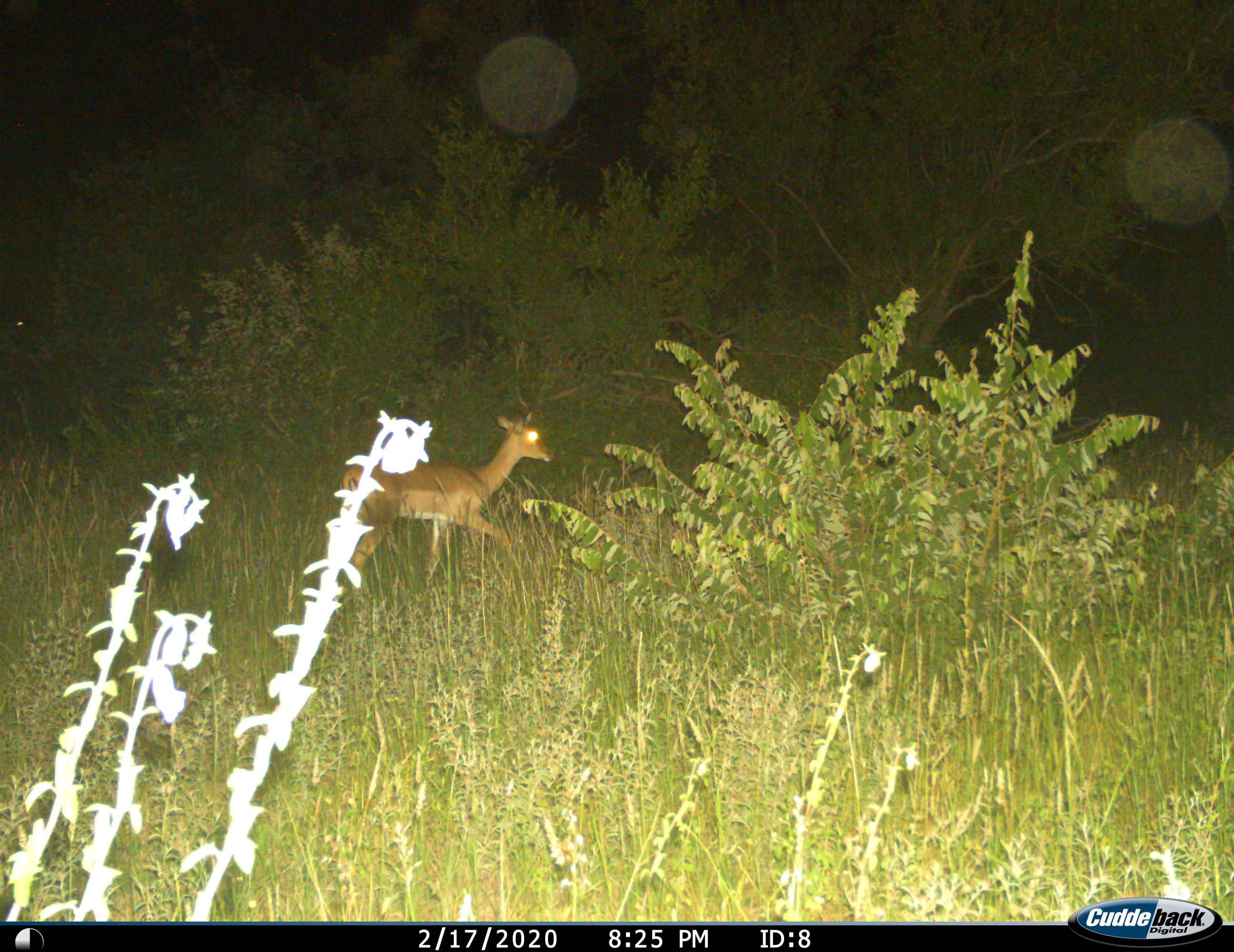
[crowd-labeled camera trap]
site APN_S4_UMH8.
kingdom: Animalia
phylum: Chordata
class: Mammalia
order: Artiodactyla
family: Bovidae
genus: Aepyceros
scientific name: Aepyceros melampus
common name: impala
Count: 1.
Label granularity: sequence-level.